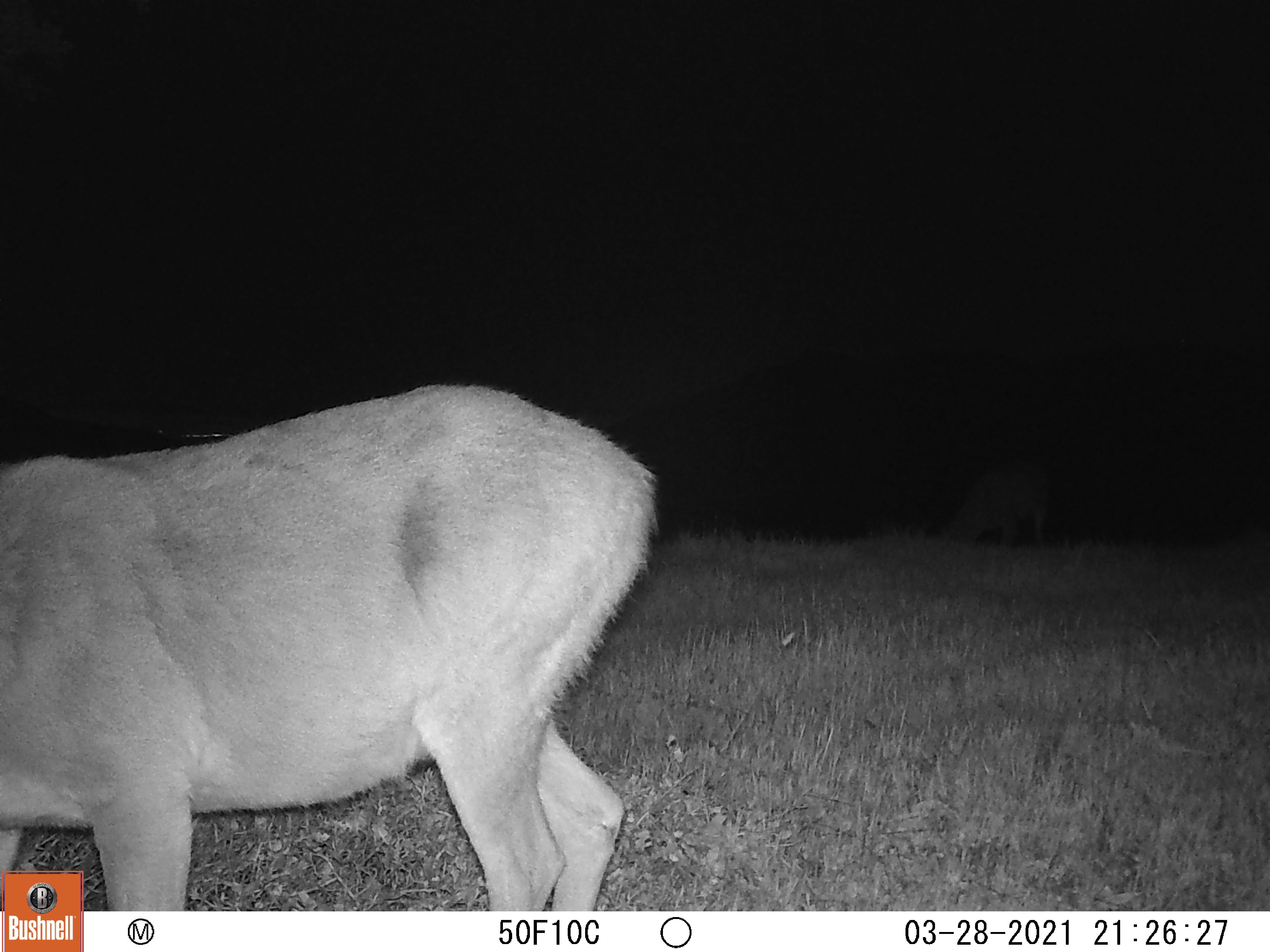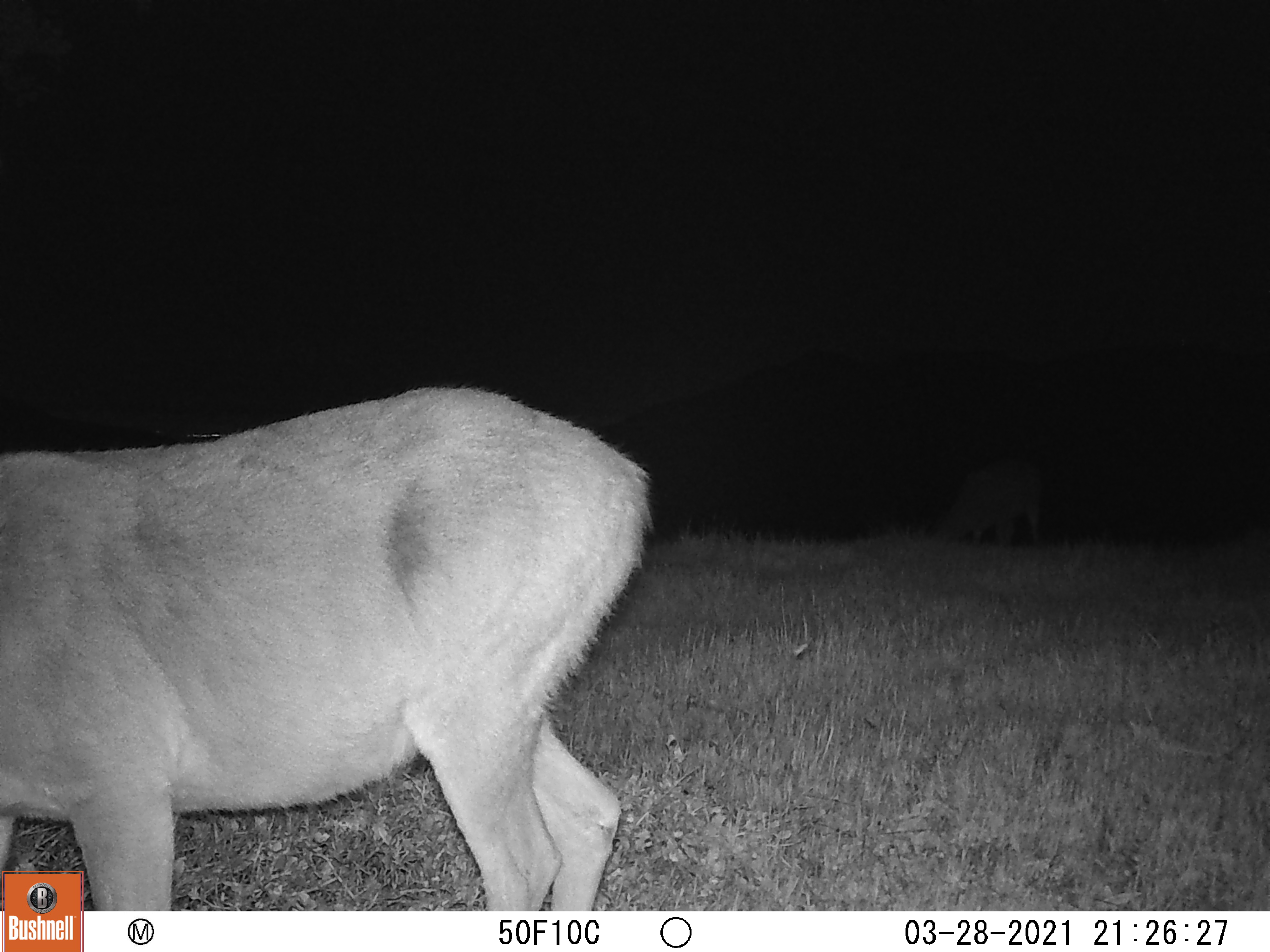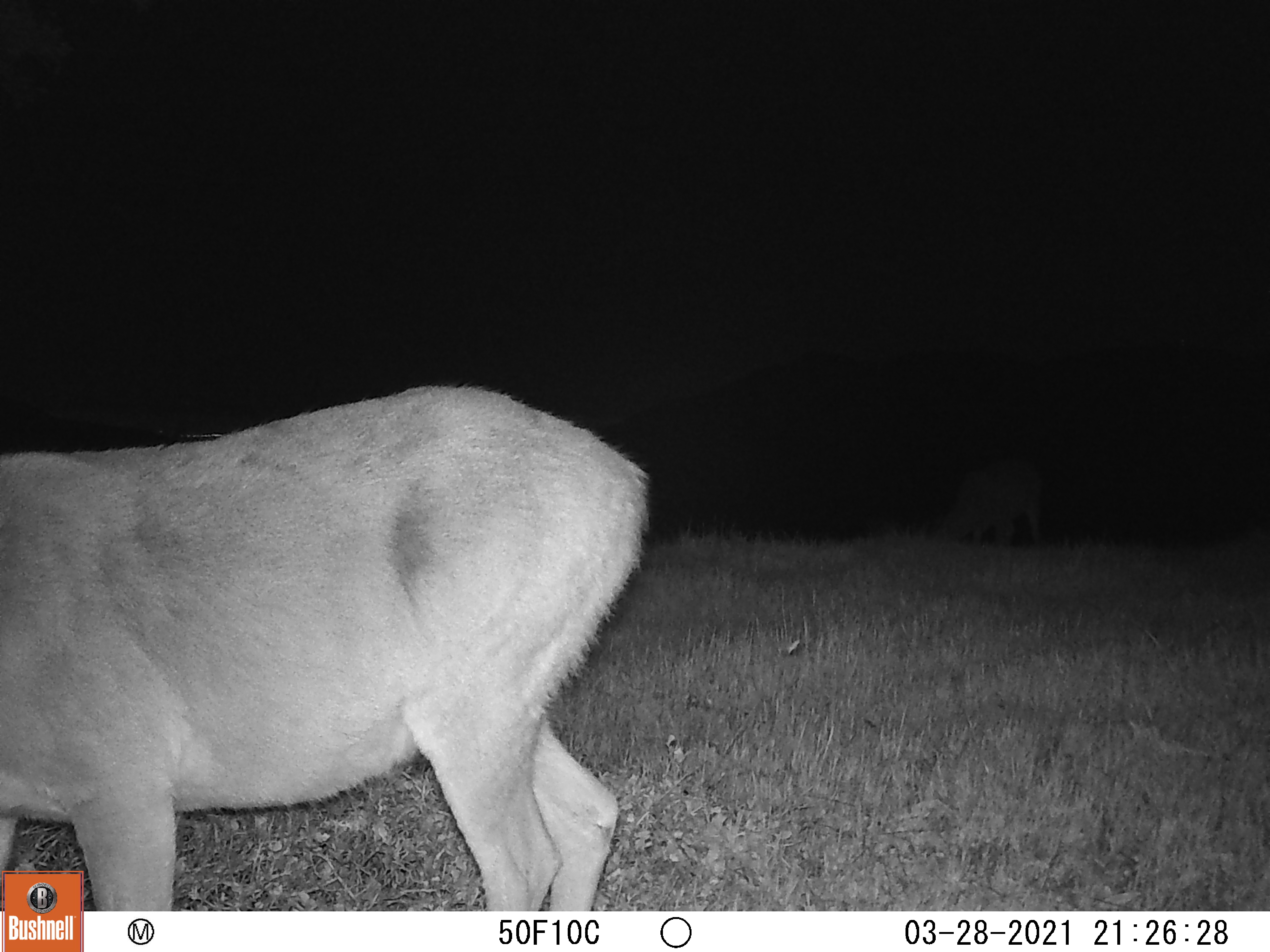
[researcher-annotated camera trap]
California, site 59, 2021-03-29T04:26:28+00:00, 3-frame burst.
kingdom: Animalia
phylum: Chordata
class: Mammalia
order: Artiodactyla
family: Cervidae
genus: Odocoileus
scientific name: Odocoileus hemionus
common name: mule deer